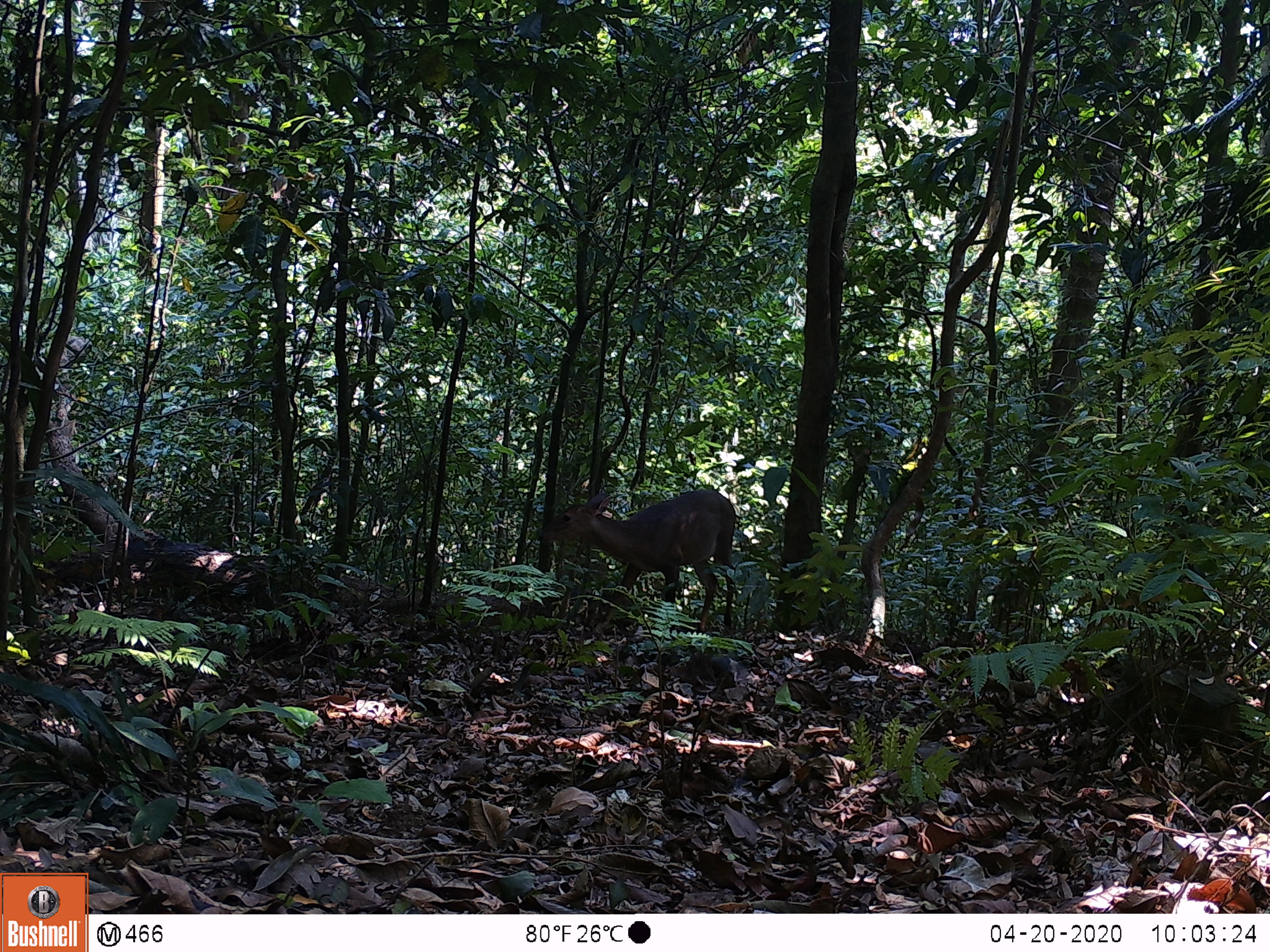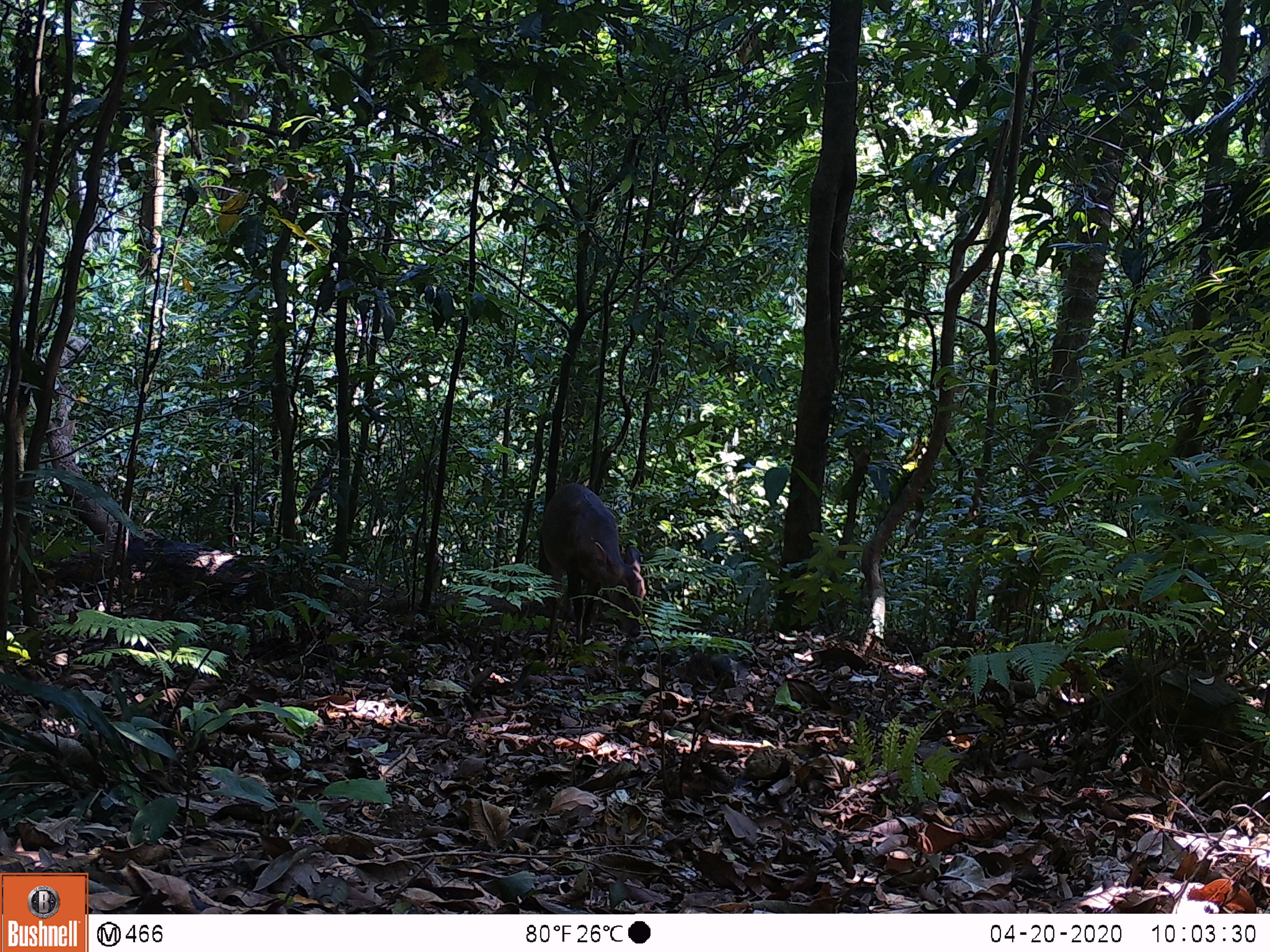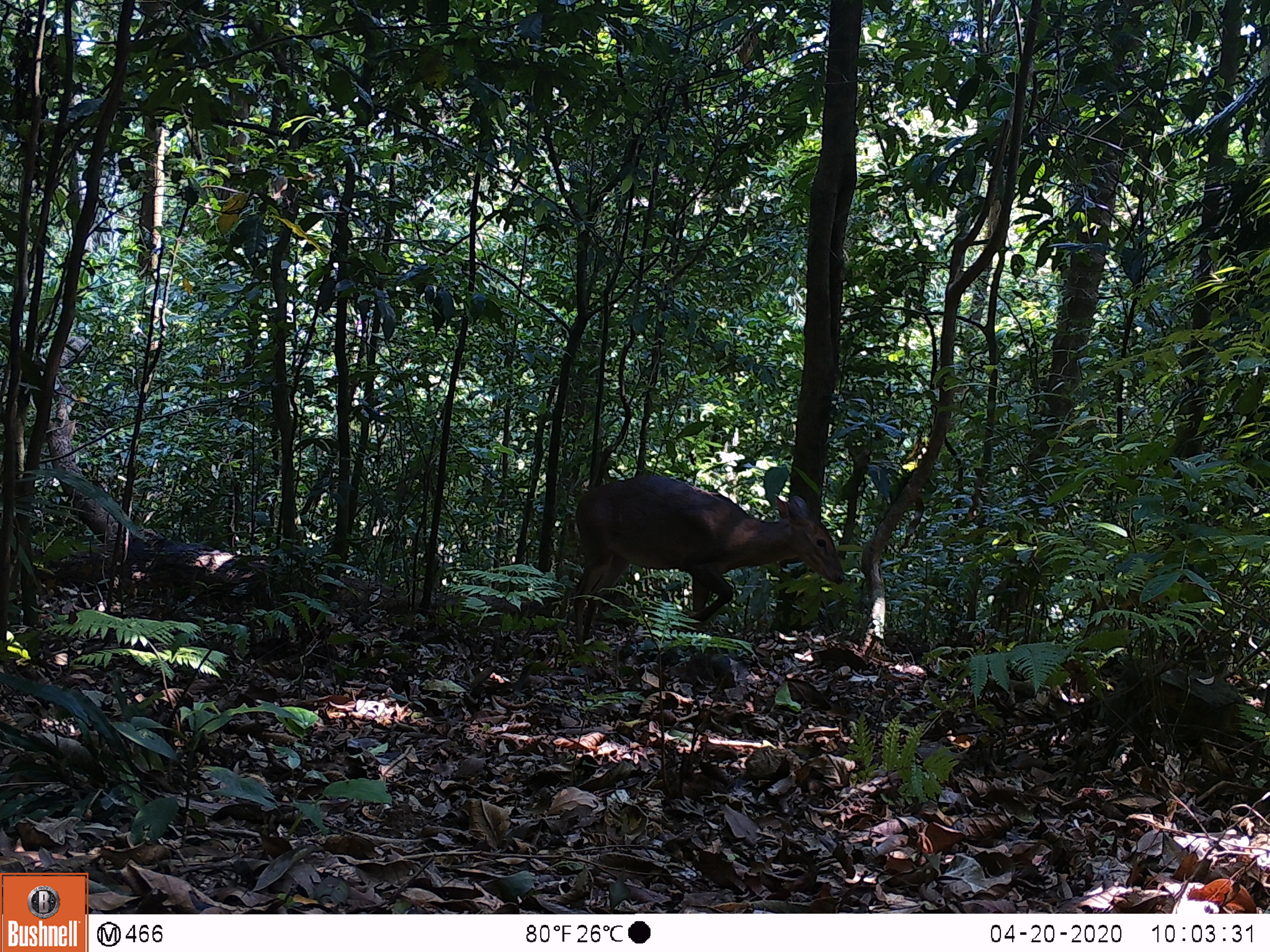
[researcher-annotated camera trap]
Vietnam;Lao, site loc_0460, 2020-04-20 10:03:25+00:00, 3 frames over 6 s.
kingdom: Animalia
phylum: Chordata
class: Mammalia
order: Artiodactyla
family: Cervidae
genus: Muntiacus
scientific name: Muntiacus vuquangensis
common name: large-antlered muntjac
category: large antlered muntjac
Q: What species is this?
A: Large antlered muntjac (large-antlered muntjac) (Muntiacus vuquangensis).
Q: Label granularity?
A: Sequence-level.